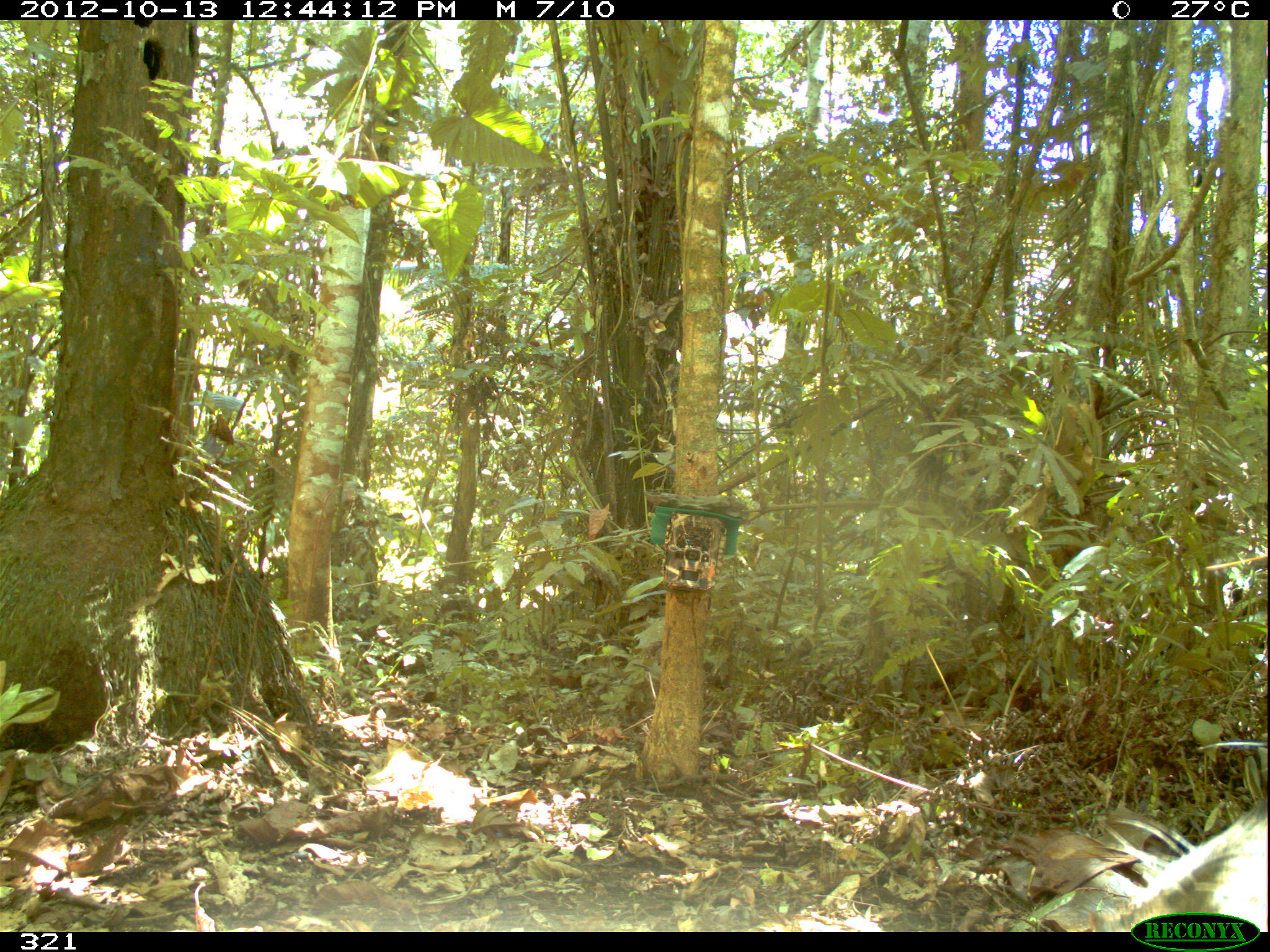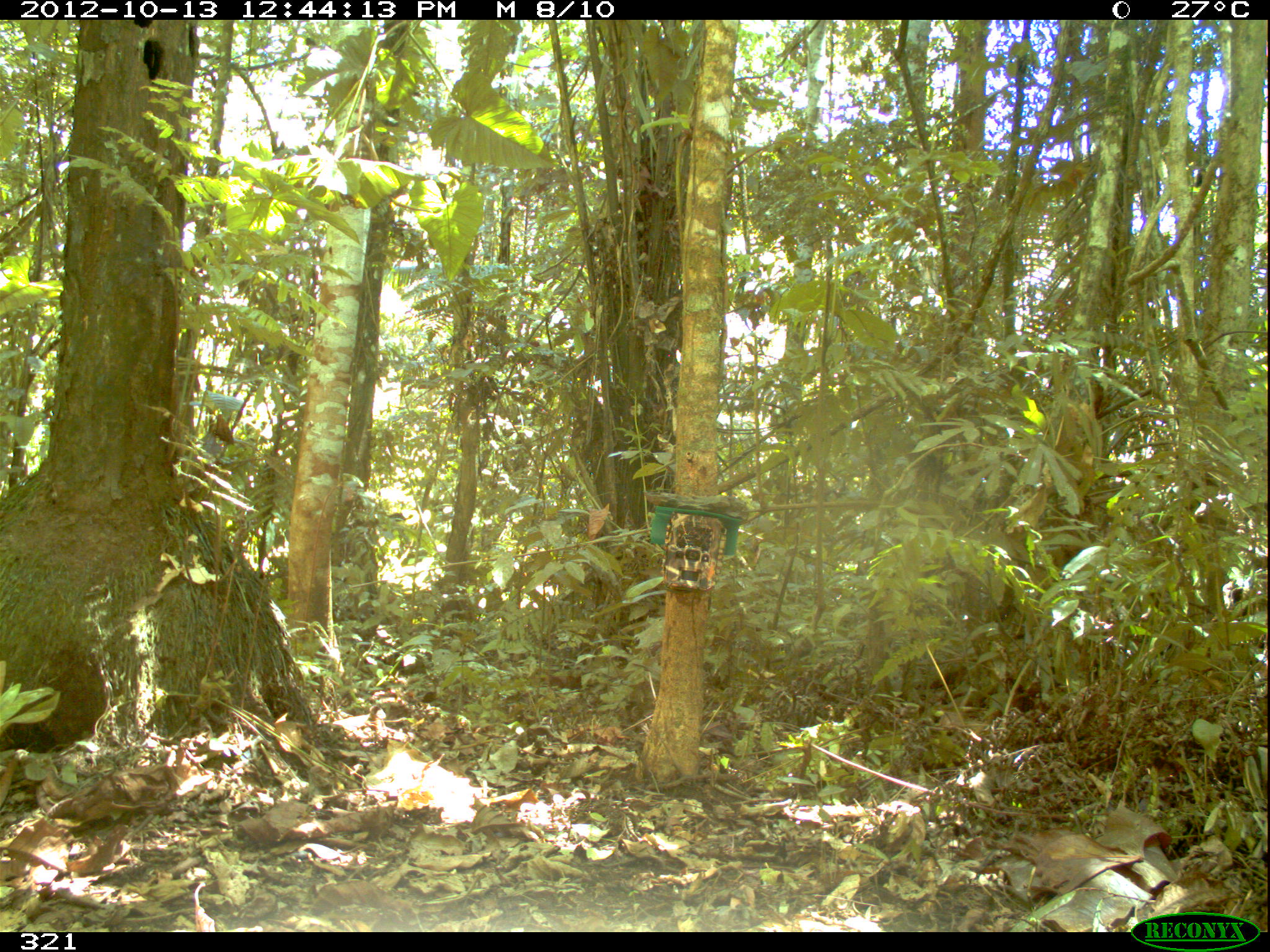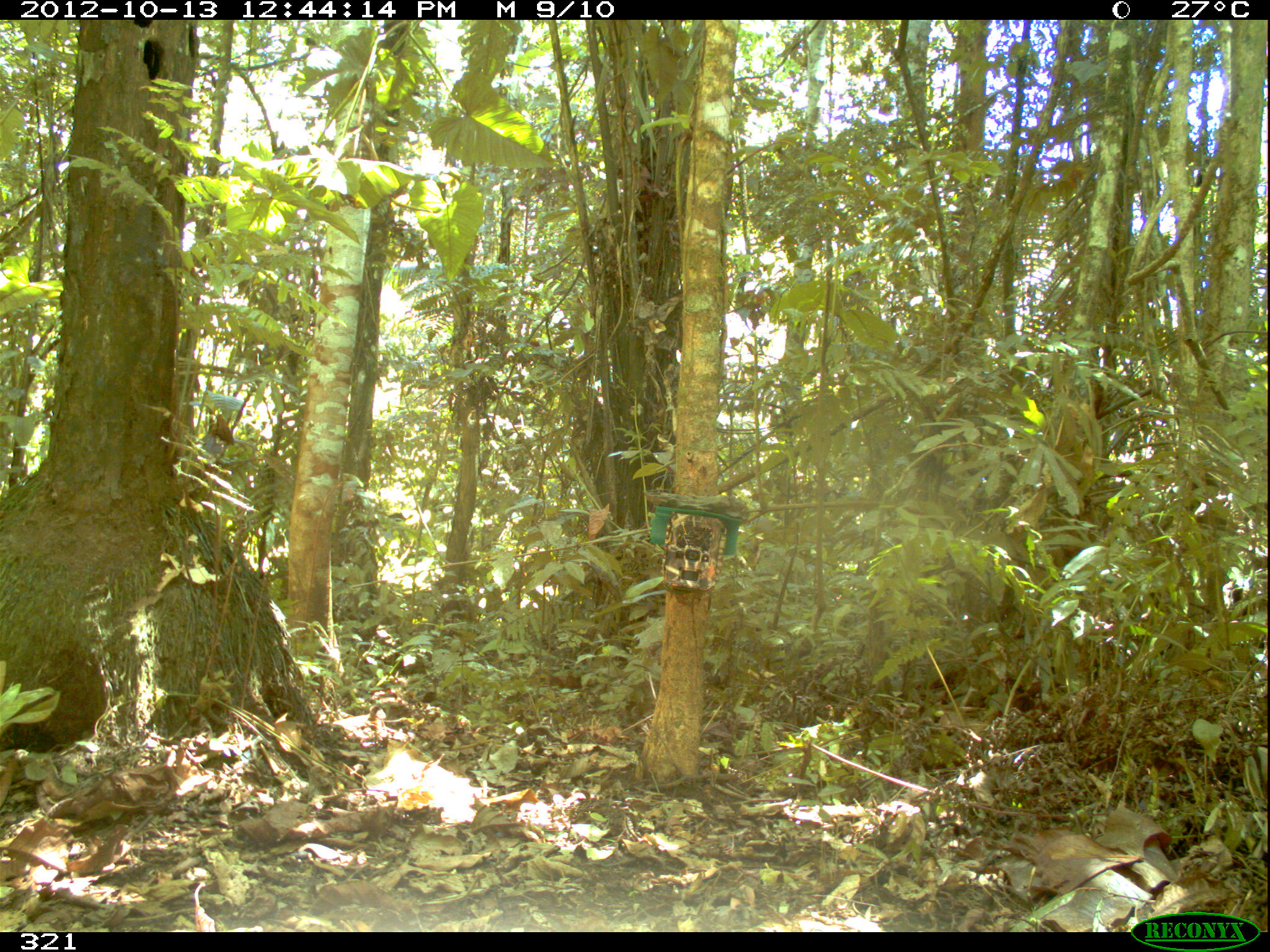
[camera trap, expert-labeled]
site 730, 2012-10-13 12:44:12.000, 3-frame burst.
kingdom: Animalia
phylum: Chordata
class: Mammalia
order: Artiodactyla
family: Tayassuidae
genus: Tayassu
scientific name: Tayassu pecari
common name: white-lipped peccary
Tayassu pecari (white-lipped peccary).